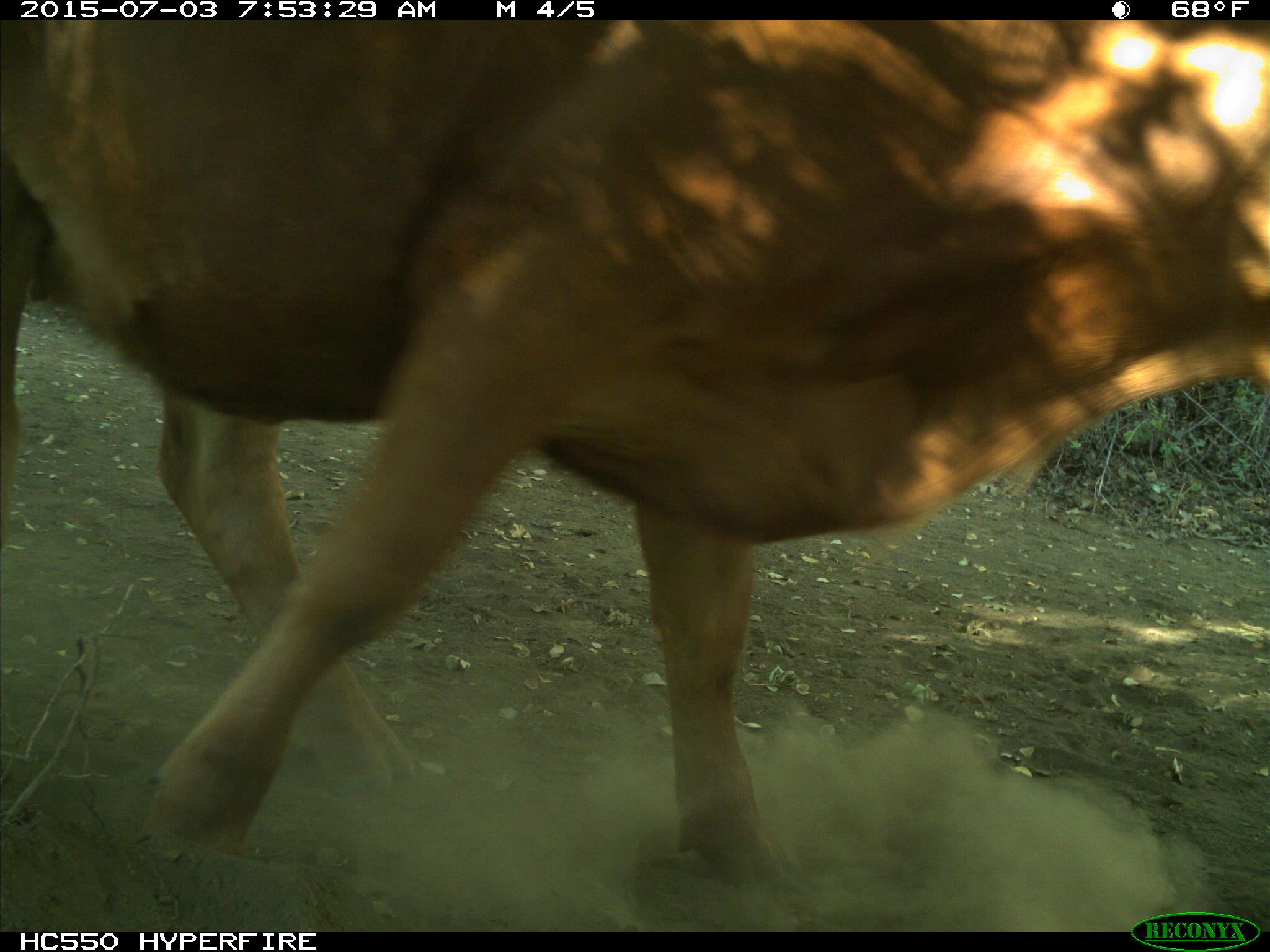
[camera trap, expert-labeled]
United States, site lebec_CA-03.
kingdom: Animalia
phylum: Chordata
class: Mammalia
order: Artiodactyla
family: Bovidae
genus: Bos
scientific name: Bos taurus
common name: domestic cow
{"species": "Bos taurus (domestic cow)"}